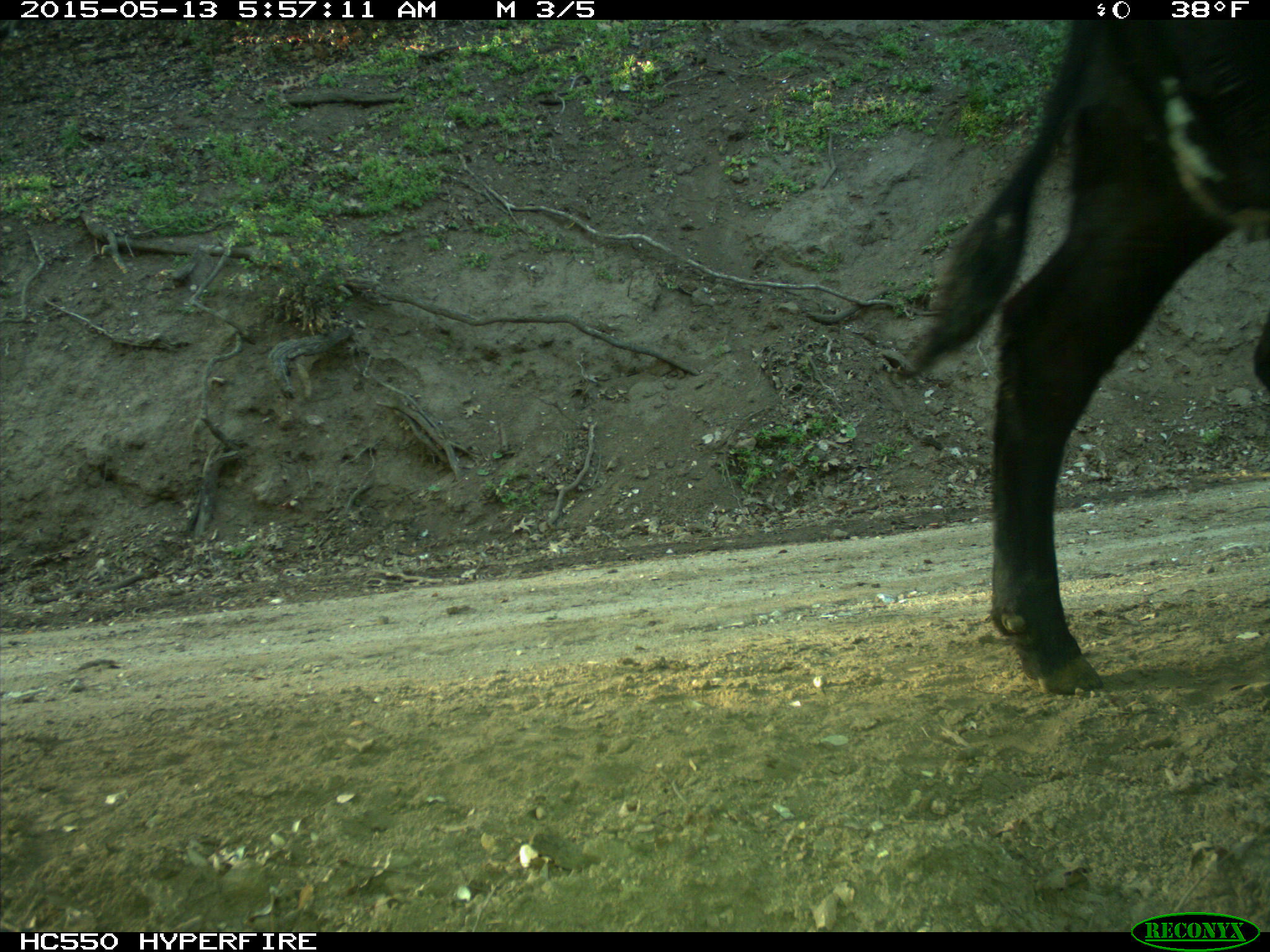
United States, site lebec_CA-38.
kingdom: Animalia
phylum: Chordata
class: Mammalia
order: Artiodactyla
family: Bovidae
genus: Bos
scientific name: Bos taurus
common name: domestic cow